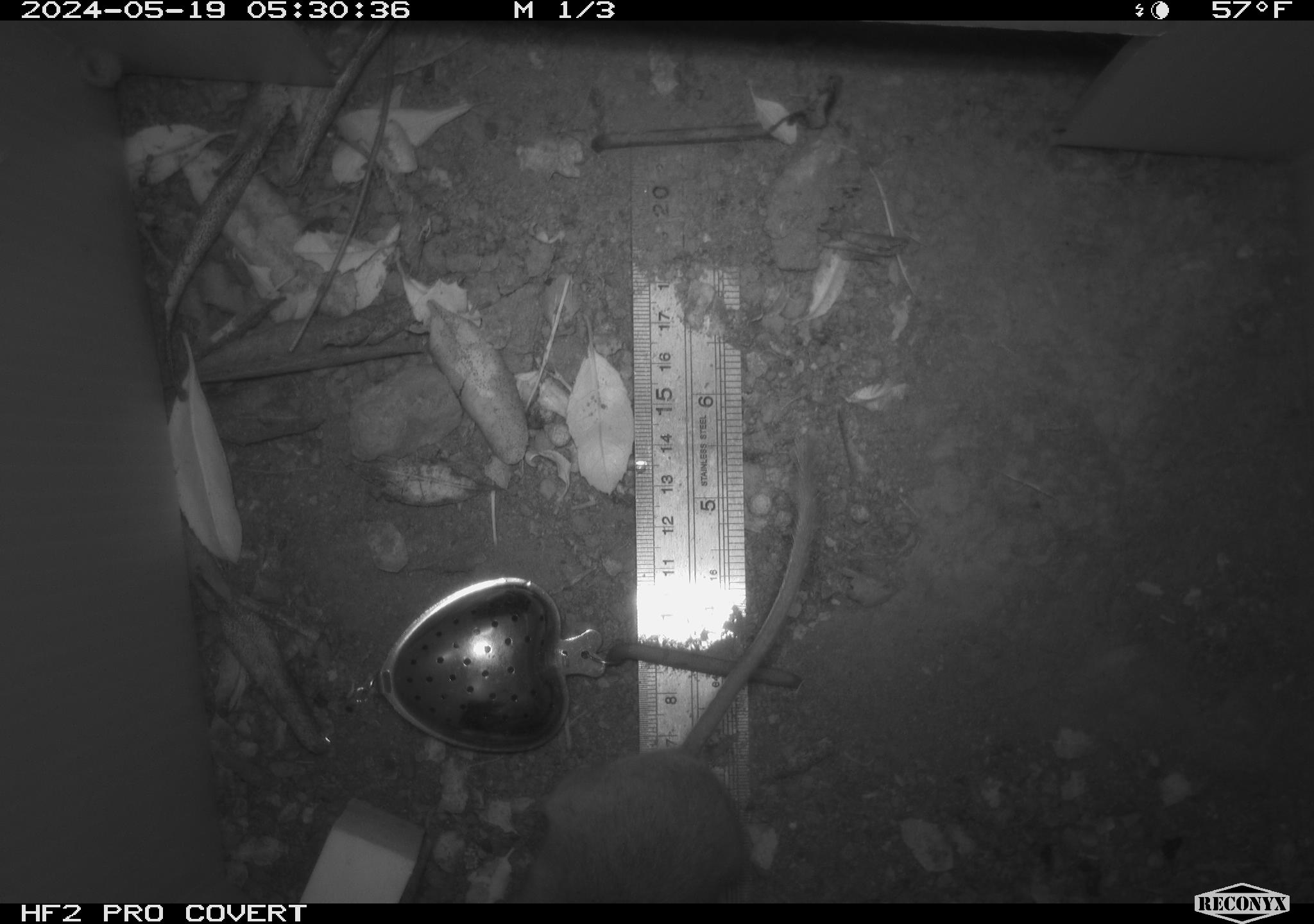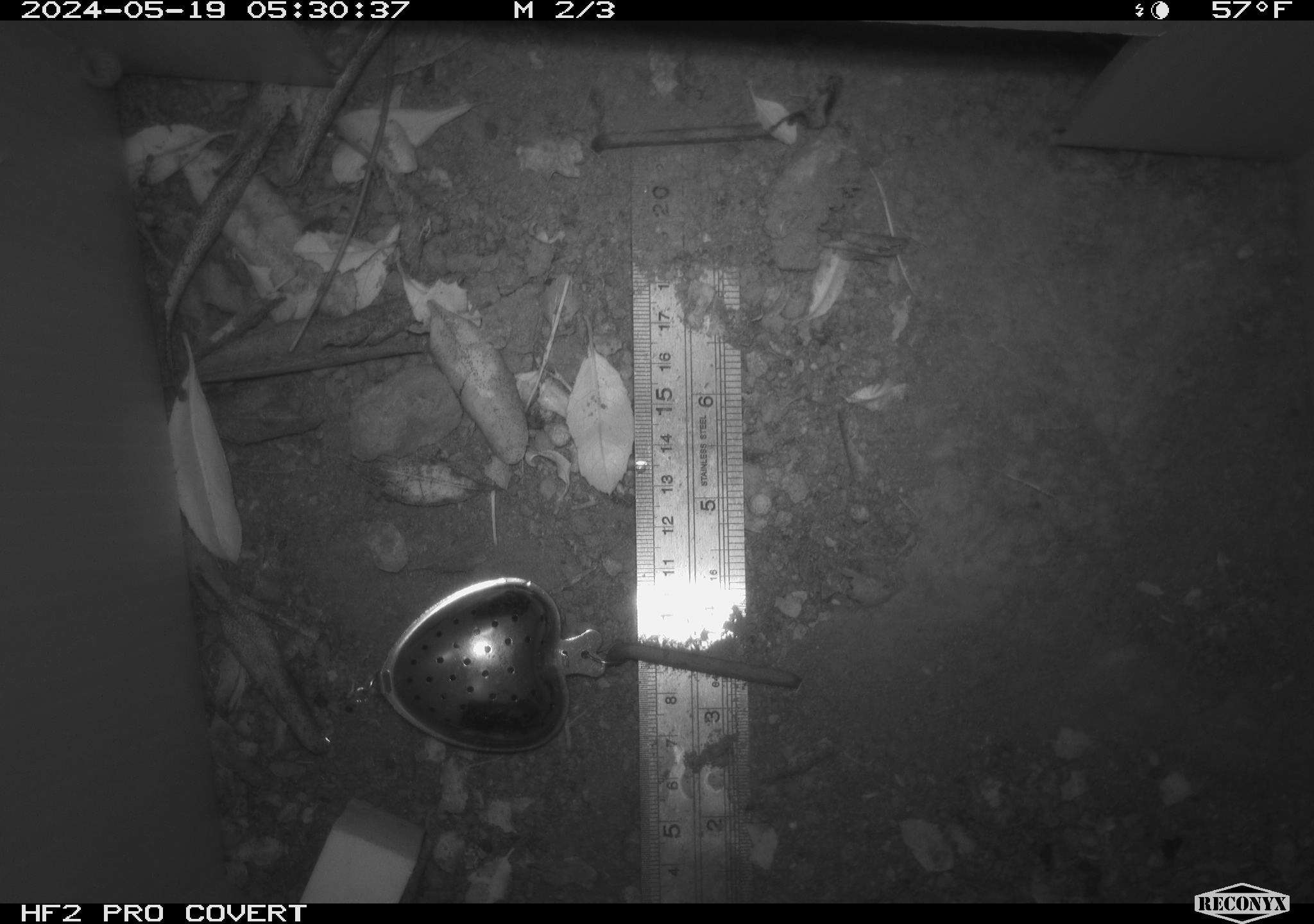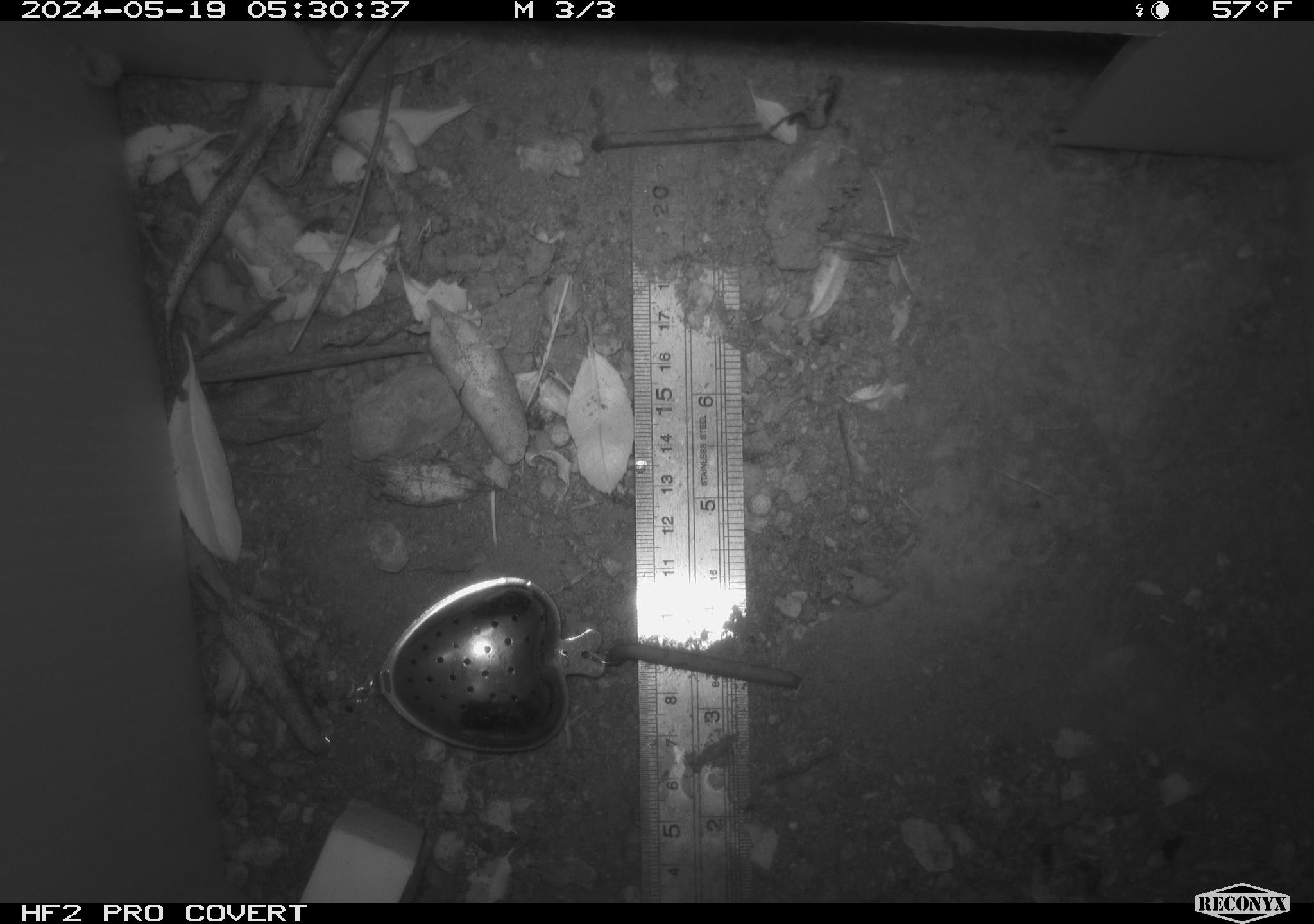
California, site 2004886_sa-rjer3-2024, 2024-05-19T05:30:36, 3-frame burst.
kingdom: Animalia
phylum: Chordata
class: Mammalia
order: Rodentia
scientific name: Rodentia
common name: mouse species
Mouse species (Rodentia).